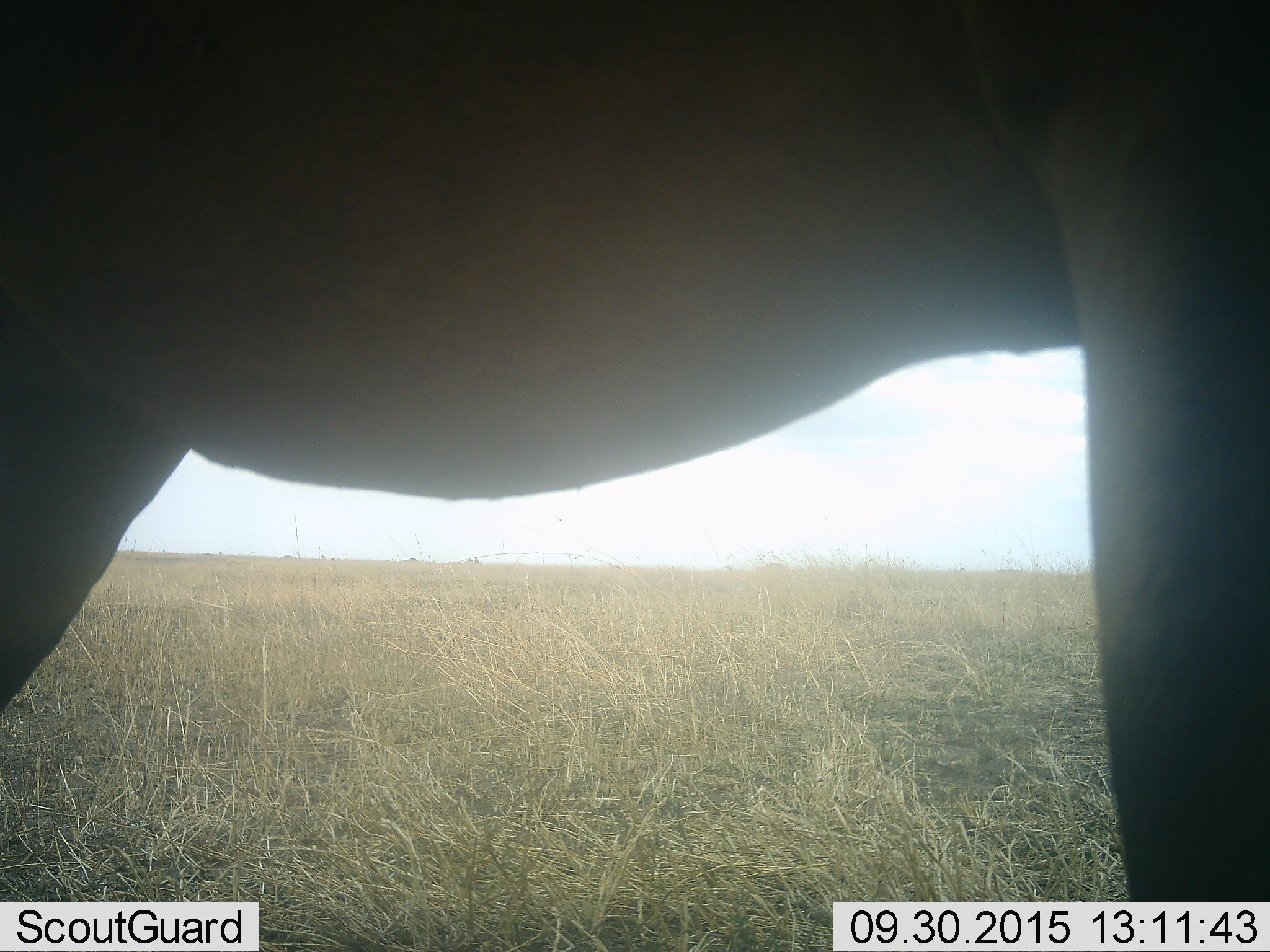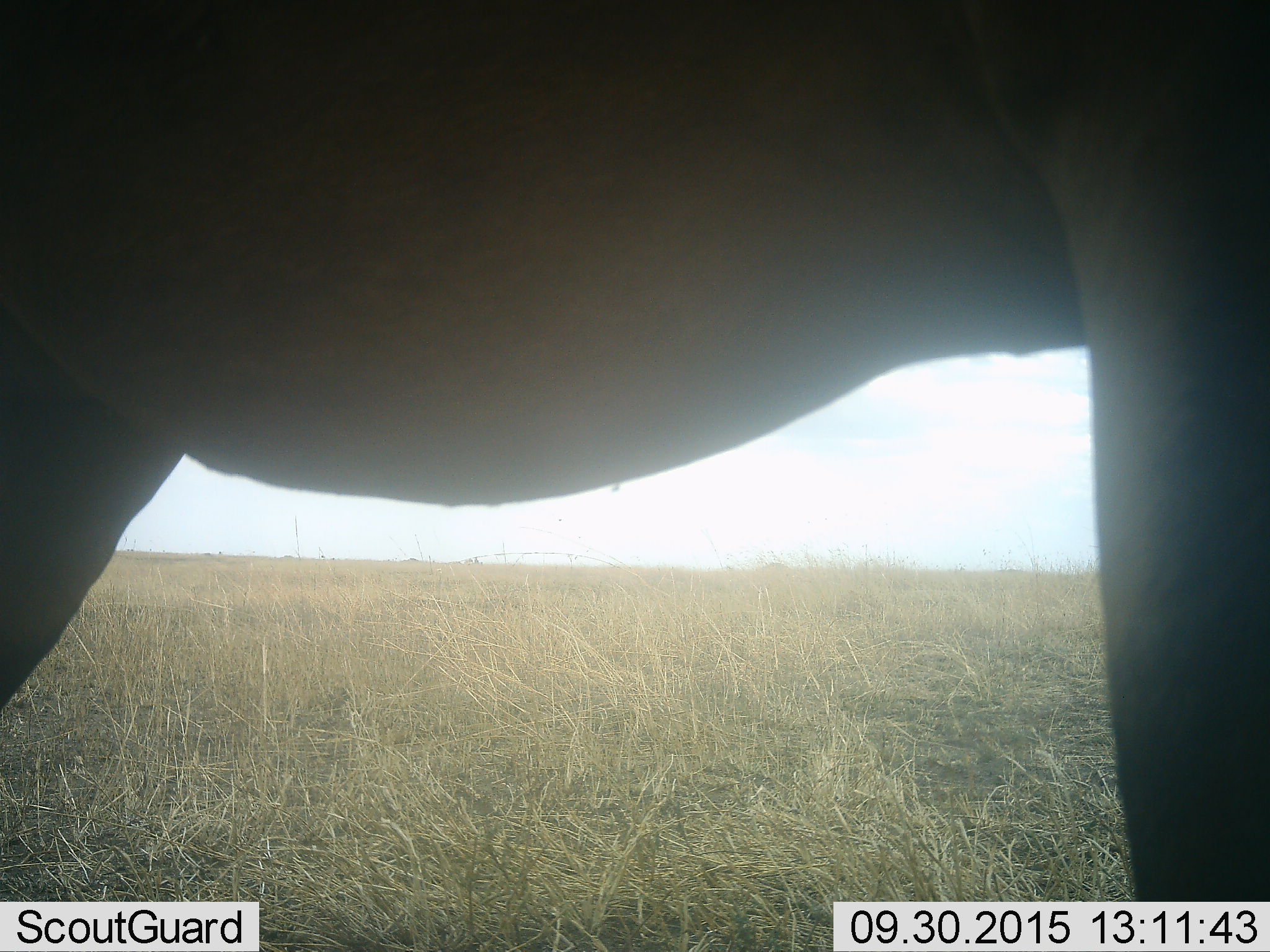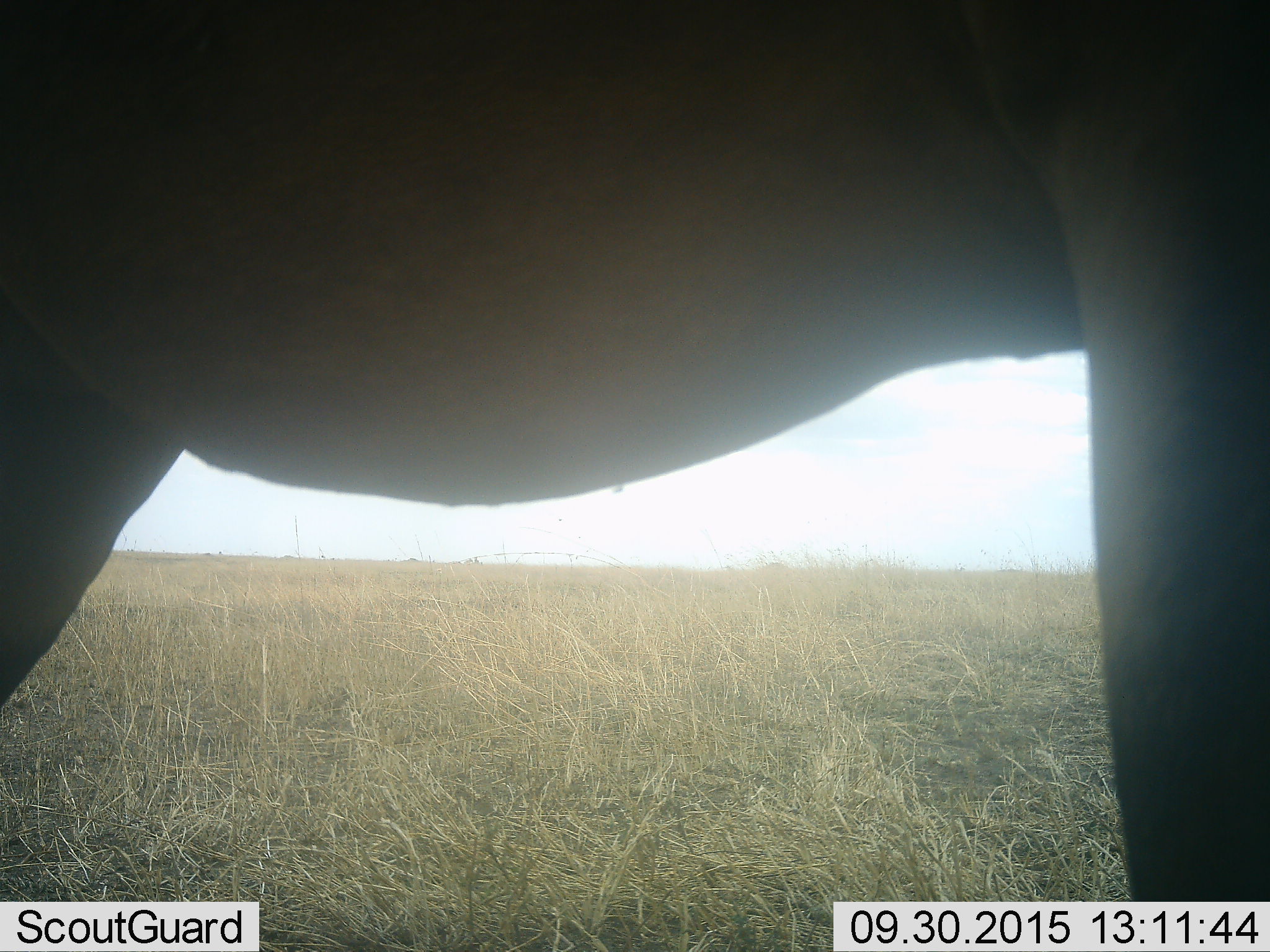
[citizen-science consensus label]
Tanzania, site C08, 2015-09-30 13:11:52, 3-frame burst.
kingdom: Animalia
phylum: Chordata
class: Mammalia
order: Proboscidea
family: Elephantidae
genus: Loxodonta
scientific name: Loxodonta africana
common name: african bush elephant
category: elephant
Elephant (african bush elephant) (Loxodonta africana), count 1. Behavior (volunteer vote fractions): standing 100%, resting 0%, moving 11%, interacting 0%. Young present (vote fraction): 0%. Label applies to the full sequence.